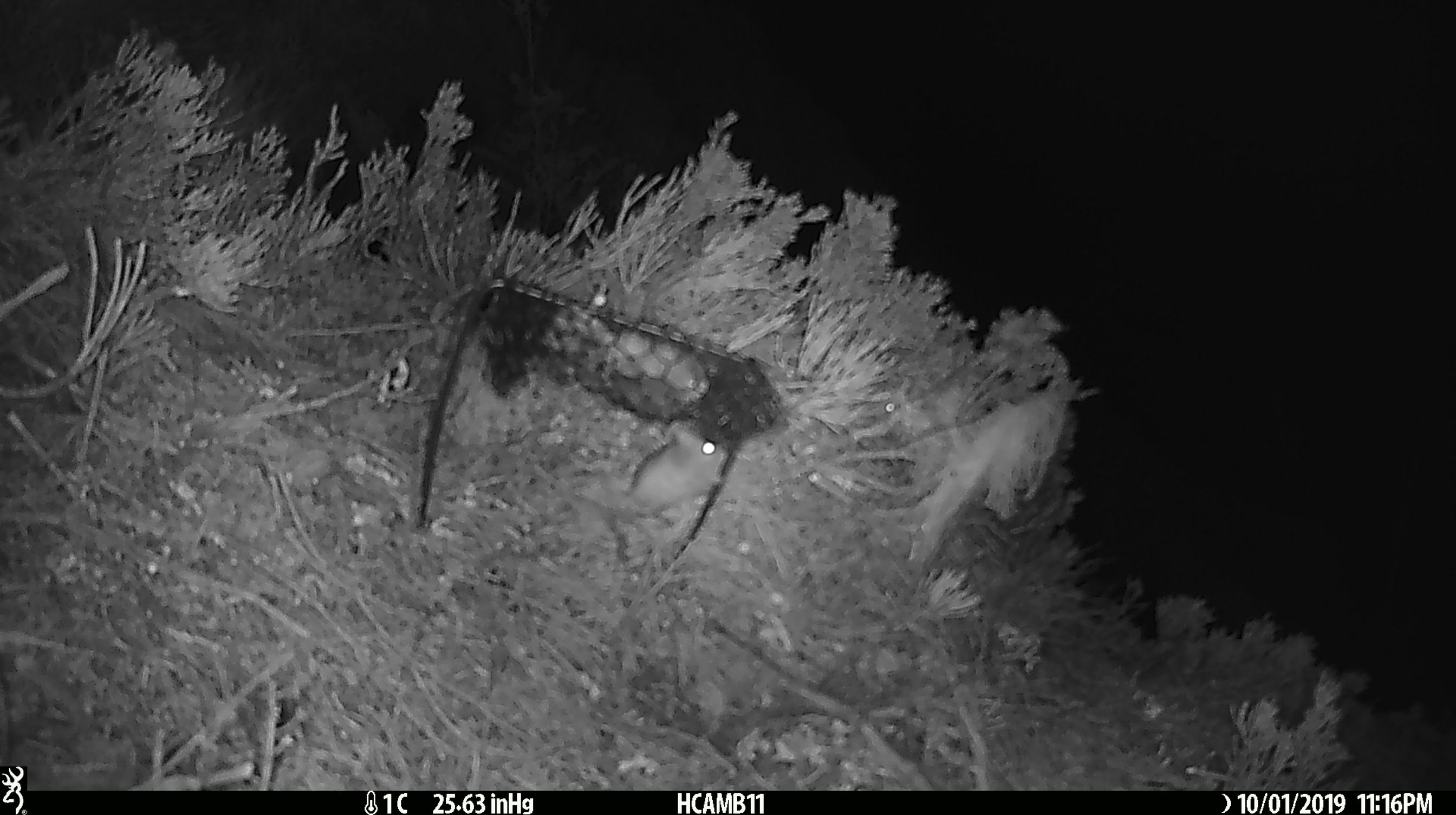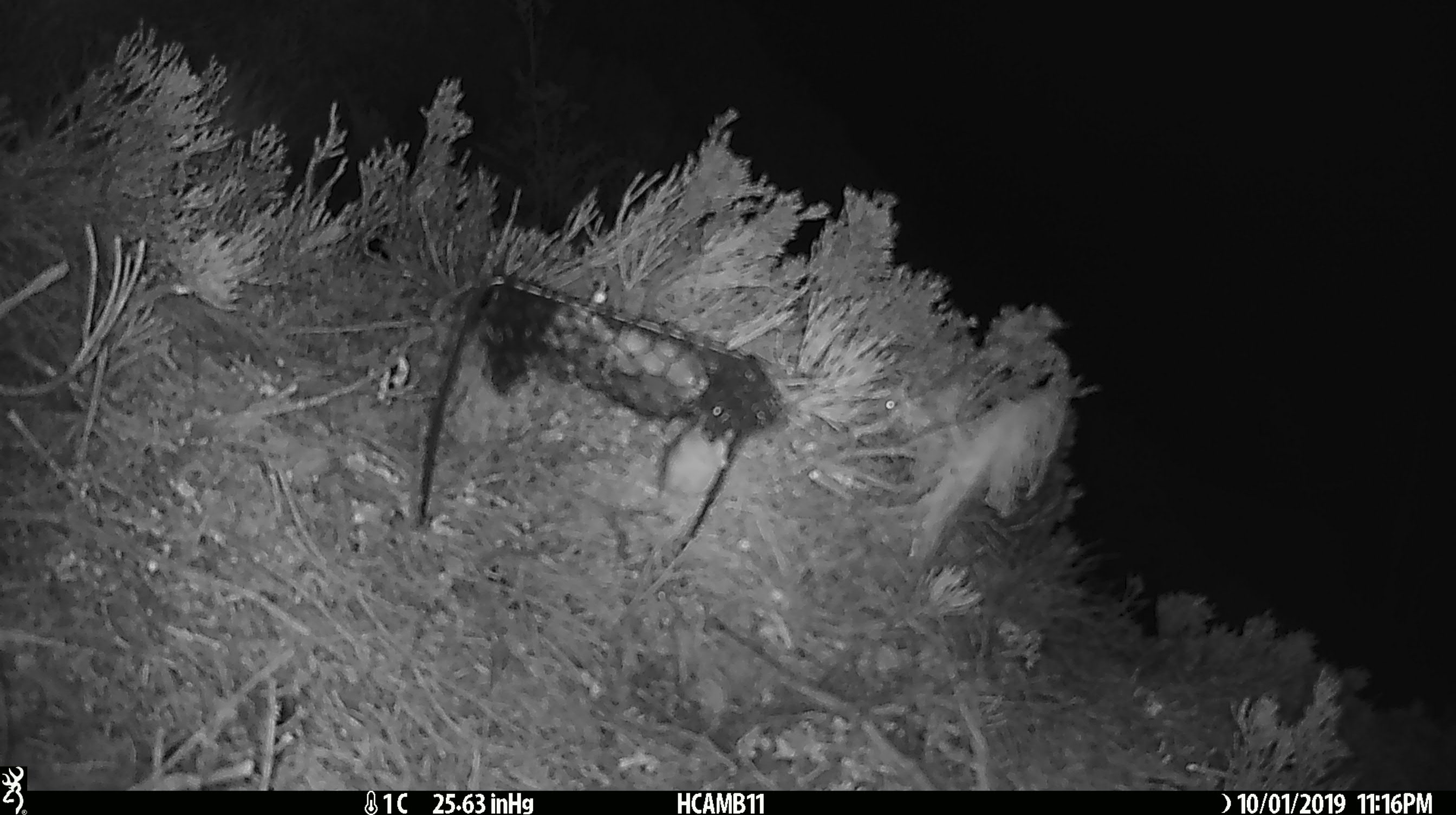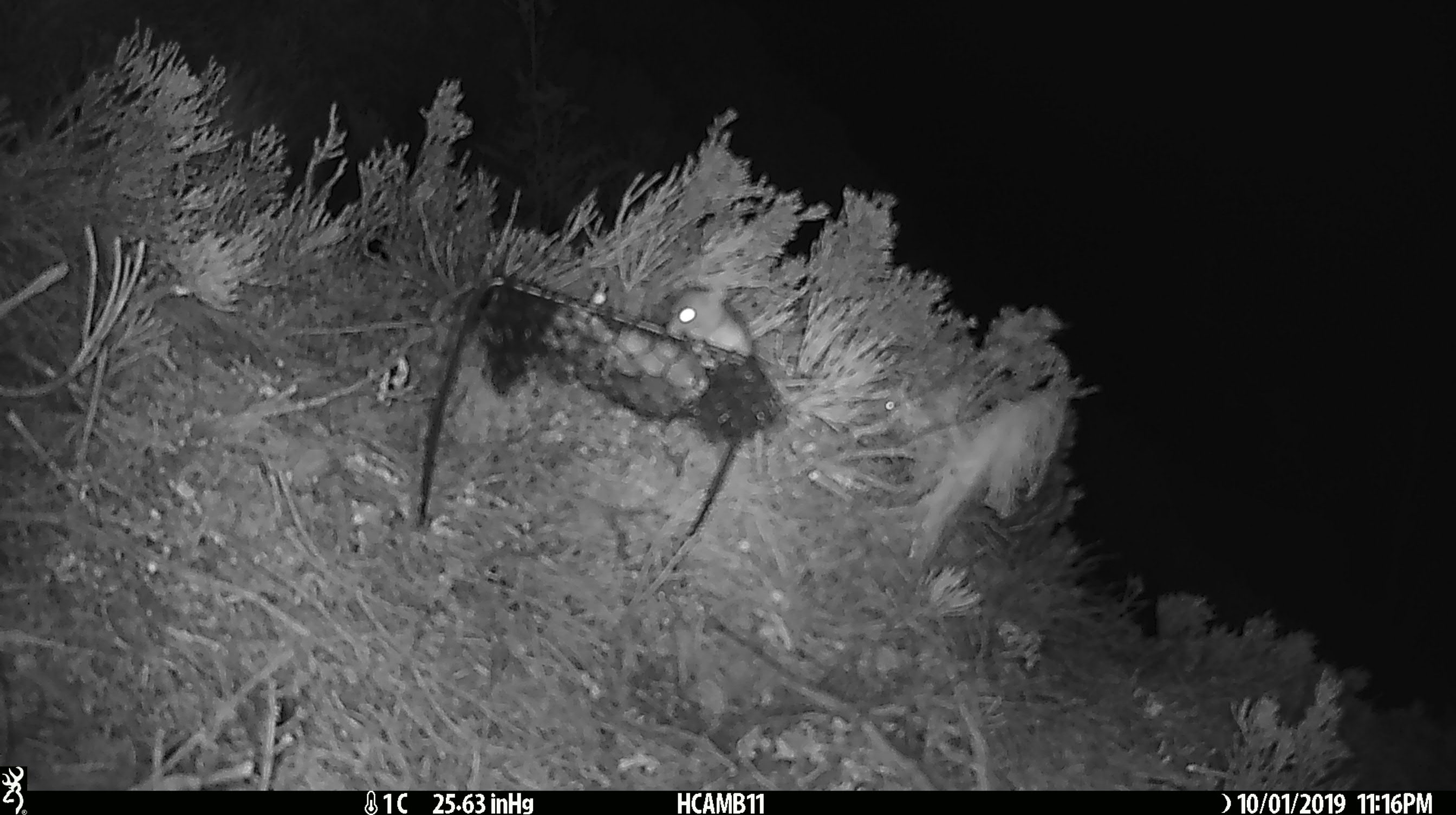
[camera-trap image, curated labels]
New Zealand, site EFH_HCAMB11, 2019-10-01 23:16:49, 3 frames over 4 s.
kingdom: Animalia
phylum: Chordata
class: Mammalia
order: Rodentia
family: Muridae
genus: Mus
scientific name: Mus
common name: mouse